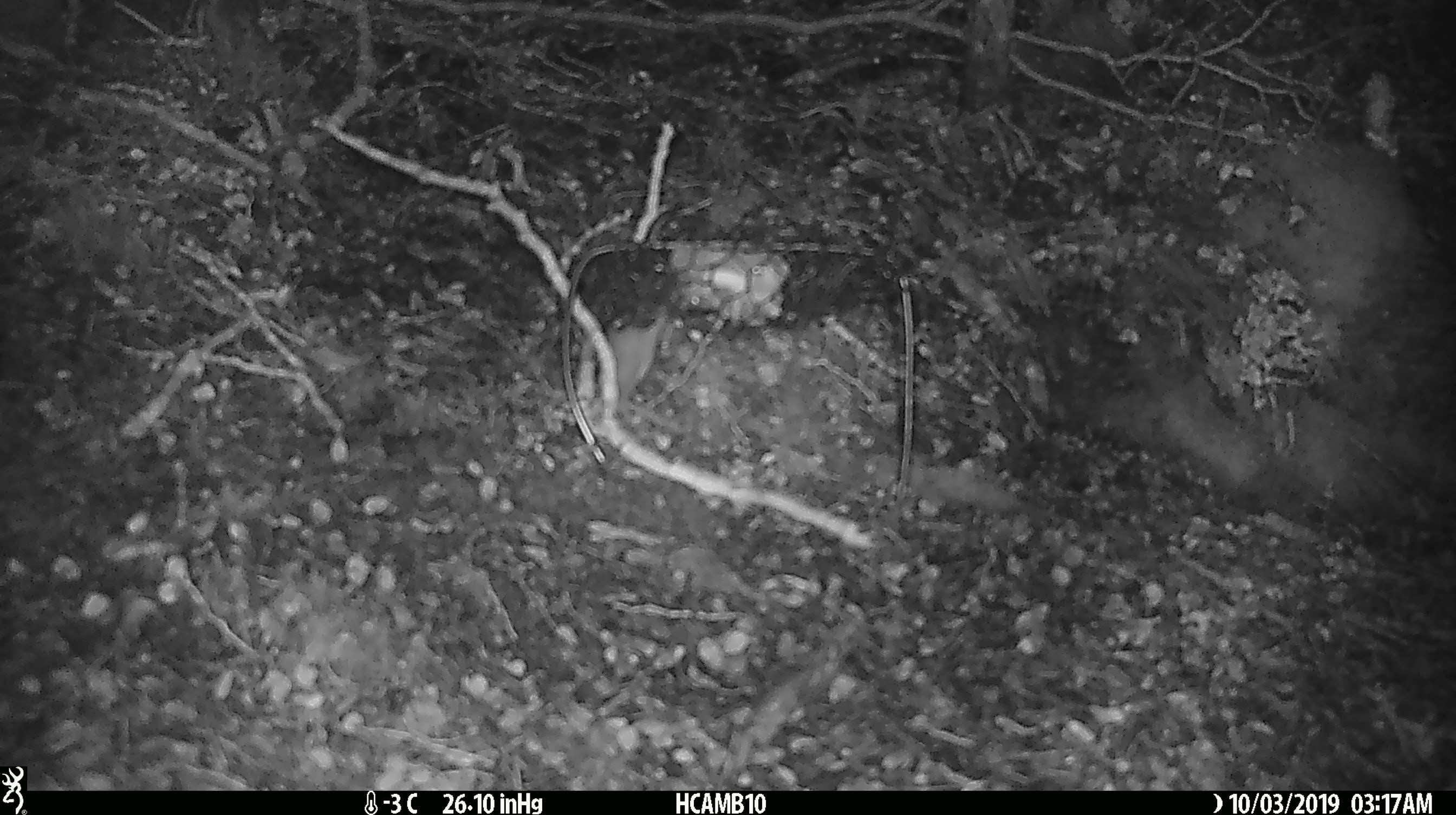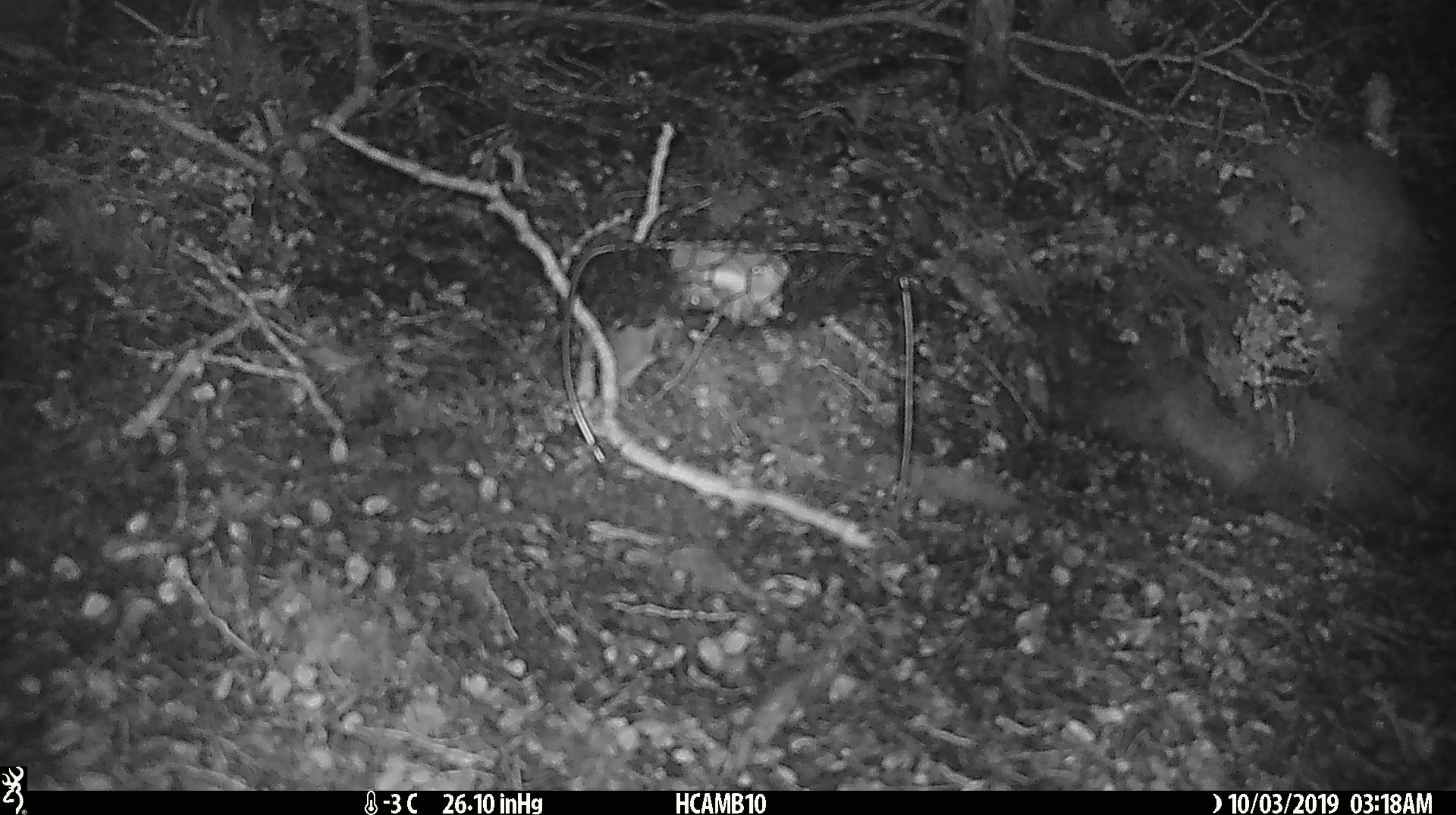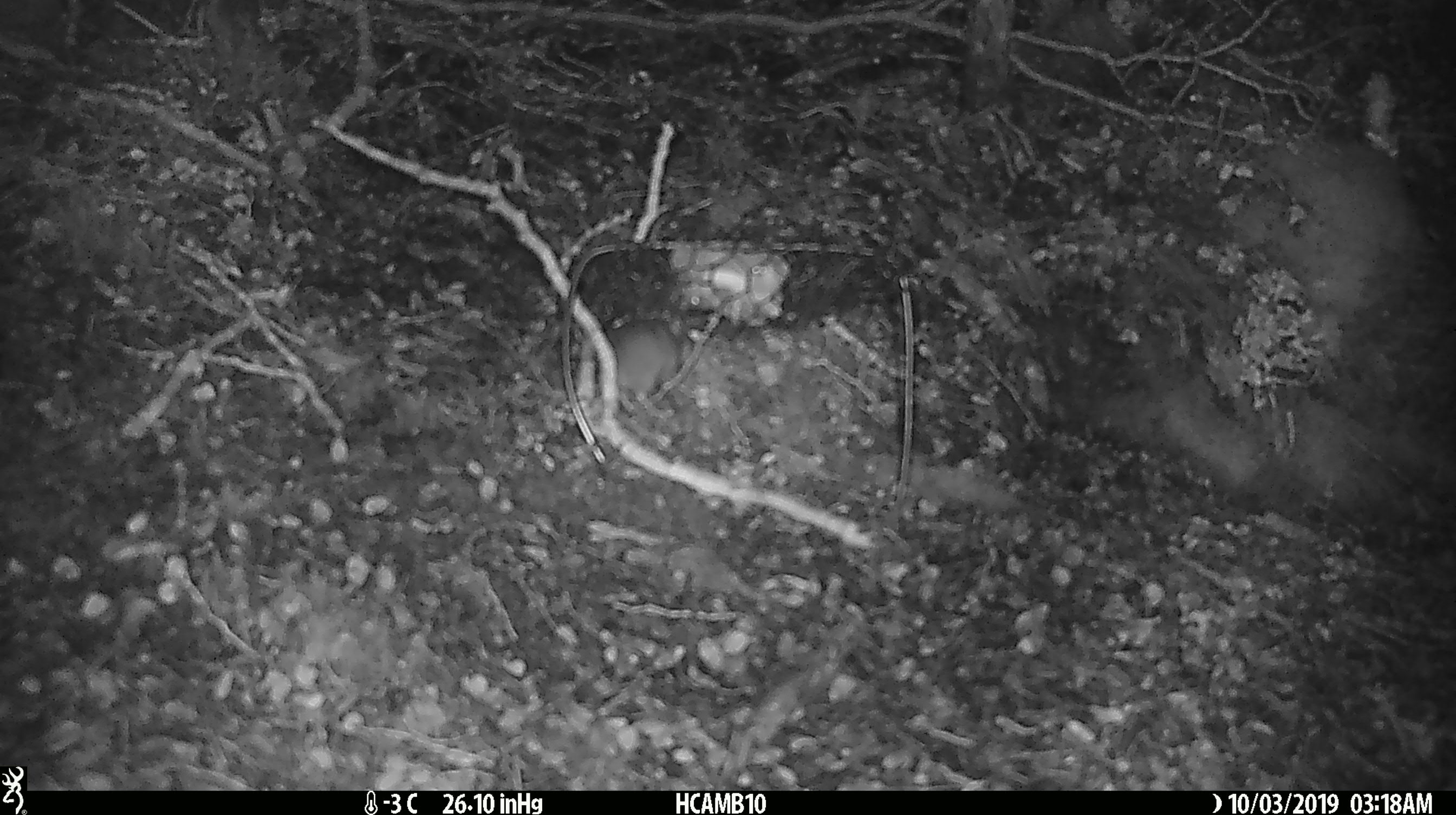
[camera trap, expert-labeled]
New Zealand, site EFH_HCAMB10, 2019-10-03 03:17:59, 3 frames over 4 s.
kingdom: Animalia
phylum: Chordata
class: Mammalia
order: Rodentia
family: Muridae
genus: Mus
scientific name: Mus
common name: mouse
Mouse (Mus).